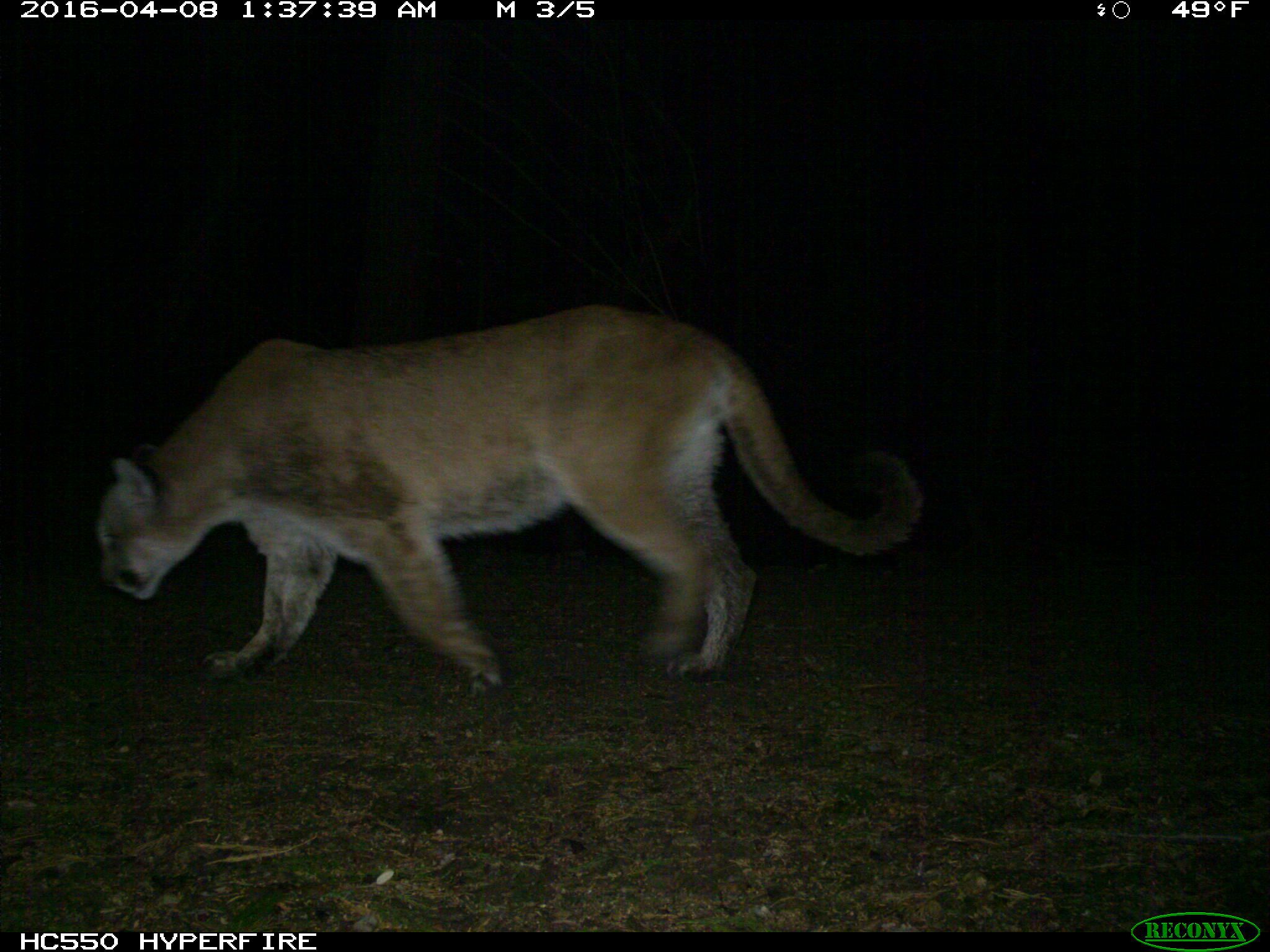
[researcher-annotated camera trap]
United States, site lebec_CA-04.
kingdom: Animalia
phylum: Chordata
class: Mammalia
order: Carnivora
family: Felidae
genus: Puma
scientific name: Puma concolor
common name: mountain lion